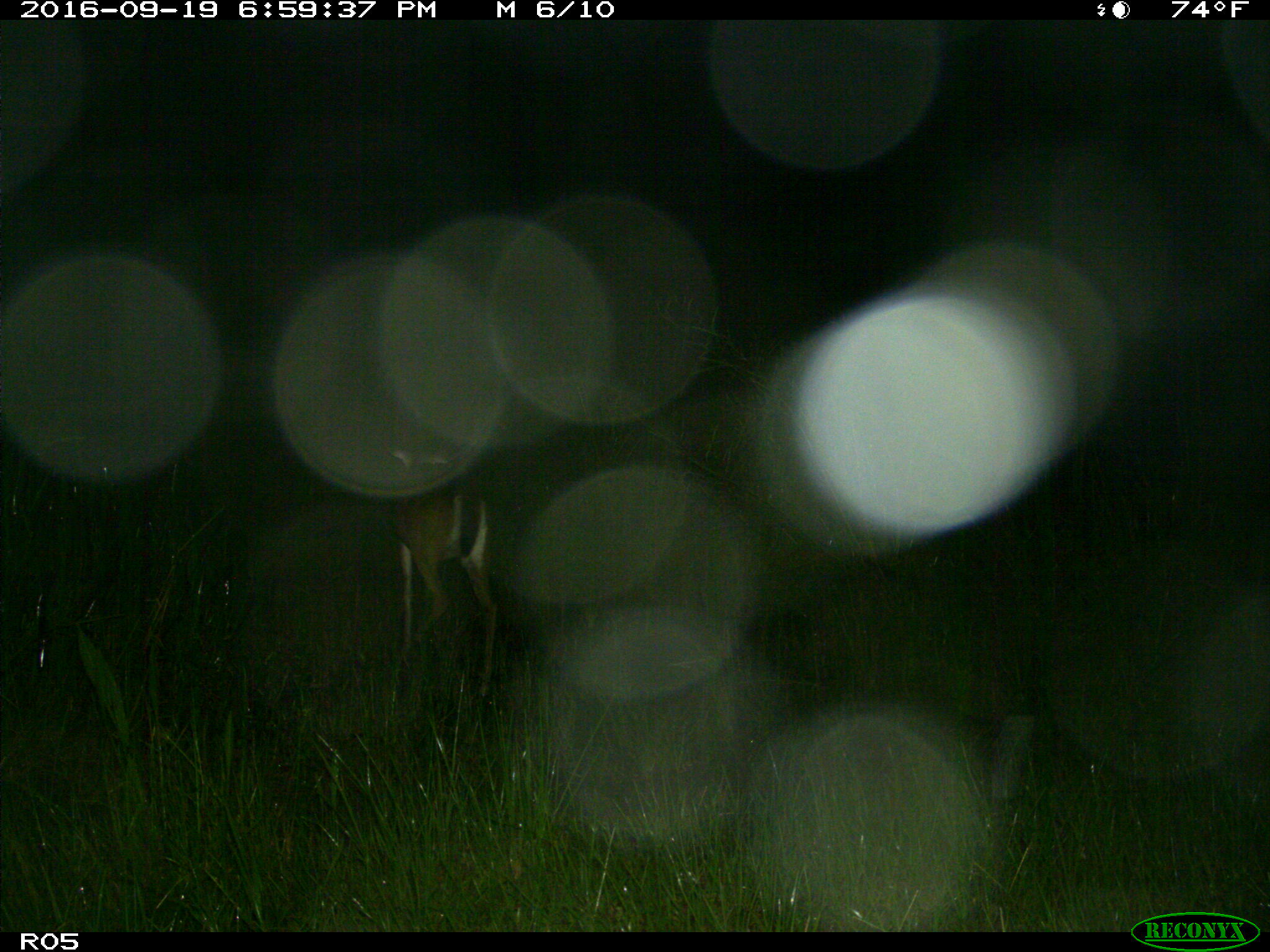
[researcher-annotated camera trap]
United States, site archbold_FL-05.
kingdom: Animalia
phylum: Chordata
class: Mammalia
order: Artiodactyla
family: Cervidae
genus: Odocoileus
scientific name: Odocoileus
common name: deer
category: unidentified deer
Unidentified deer (deer) (Odocoileus).